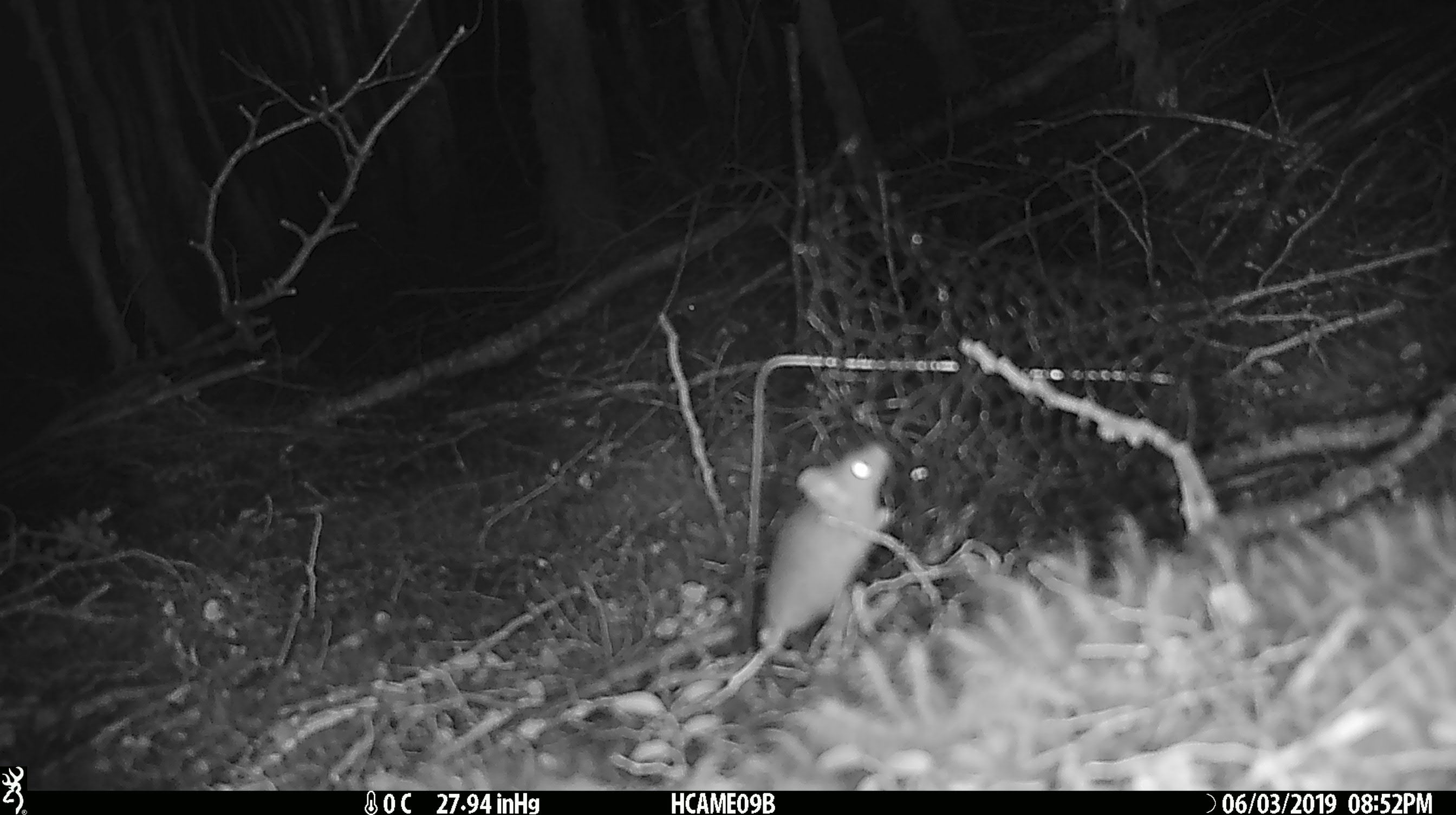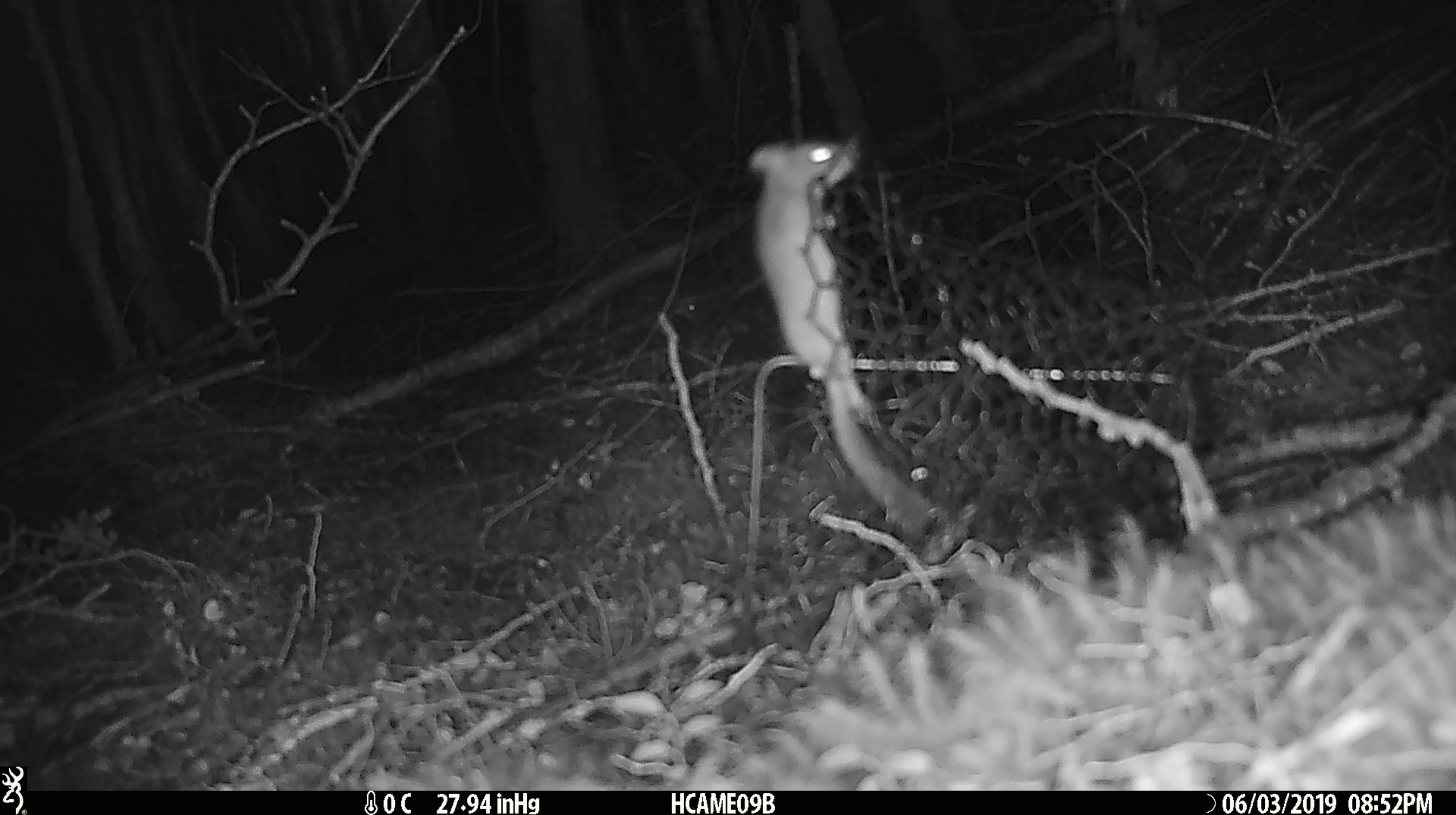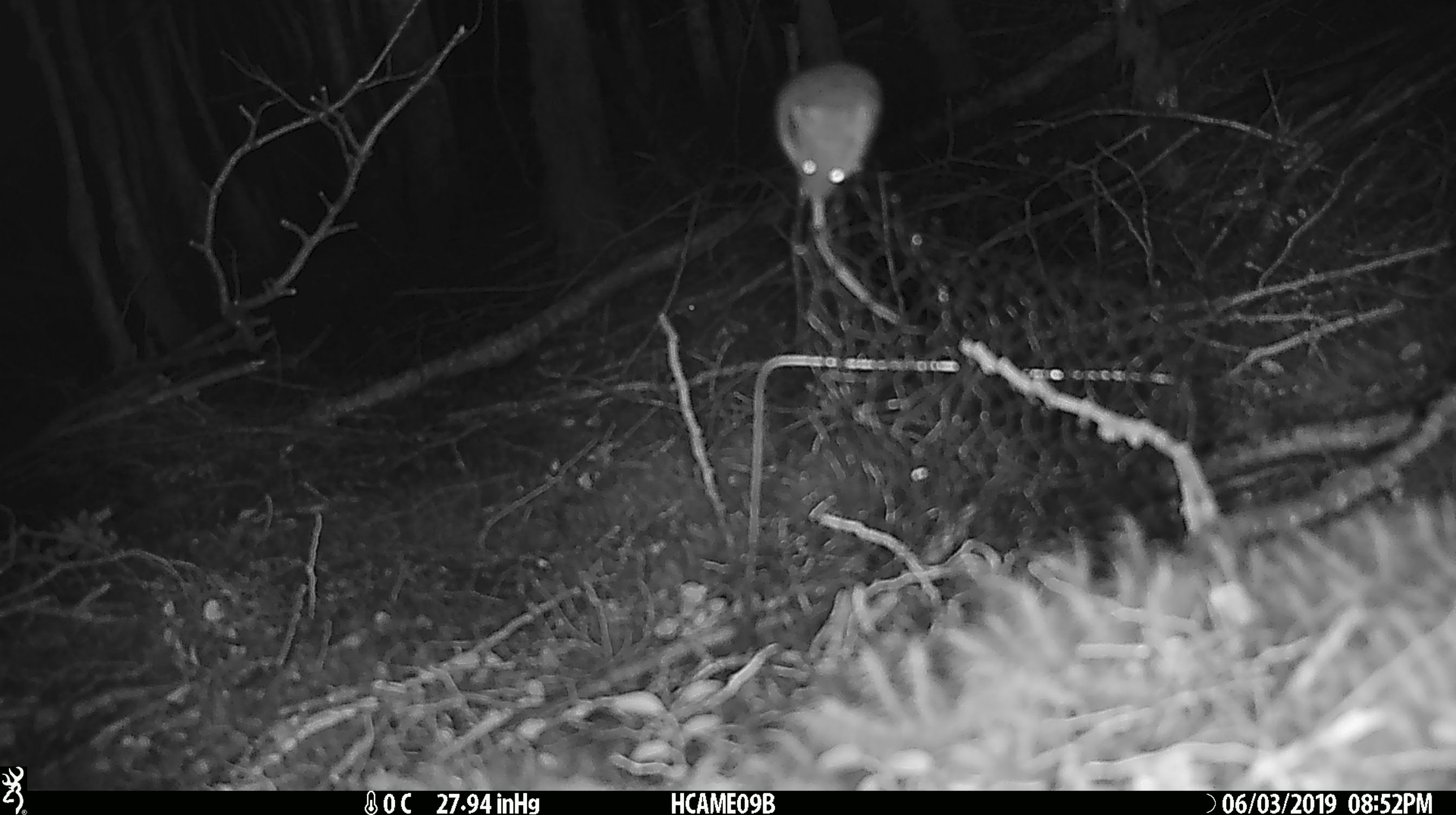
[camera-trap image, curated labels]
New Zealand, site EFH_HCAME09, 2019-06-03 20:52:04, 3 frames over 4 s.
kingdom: Animalia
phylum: Chordata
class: Mammalia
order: Rodentia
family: Muridae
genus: Mus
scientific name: Mus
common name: mouse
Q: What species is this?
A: Mouse (Mus).